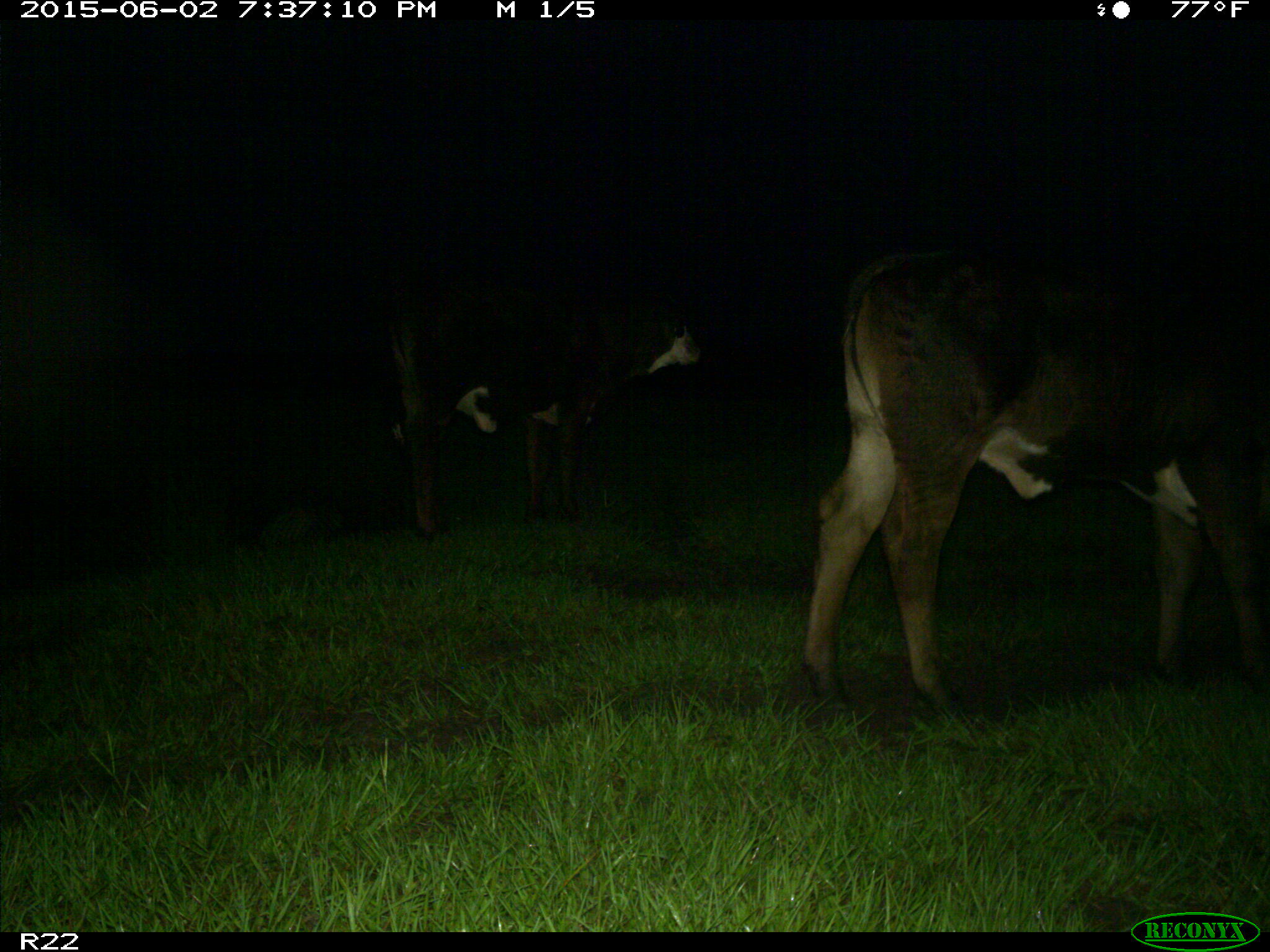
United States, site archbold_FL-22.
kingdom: Animalia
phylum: Chordata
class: Mammalia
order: Artiodactyla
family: Suidae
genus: Sus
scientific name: Sus scrofa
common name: wild boar